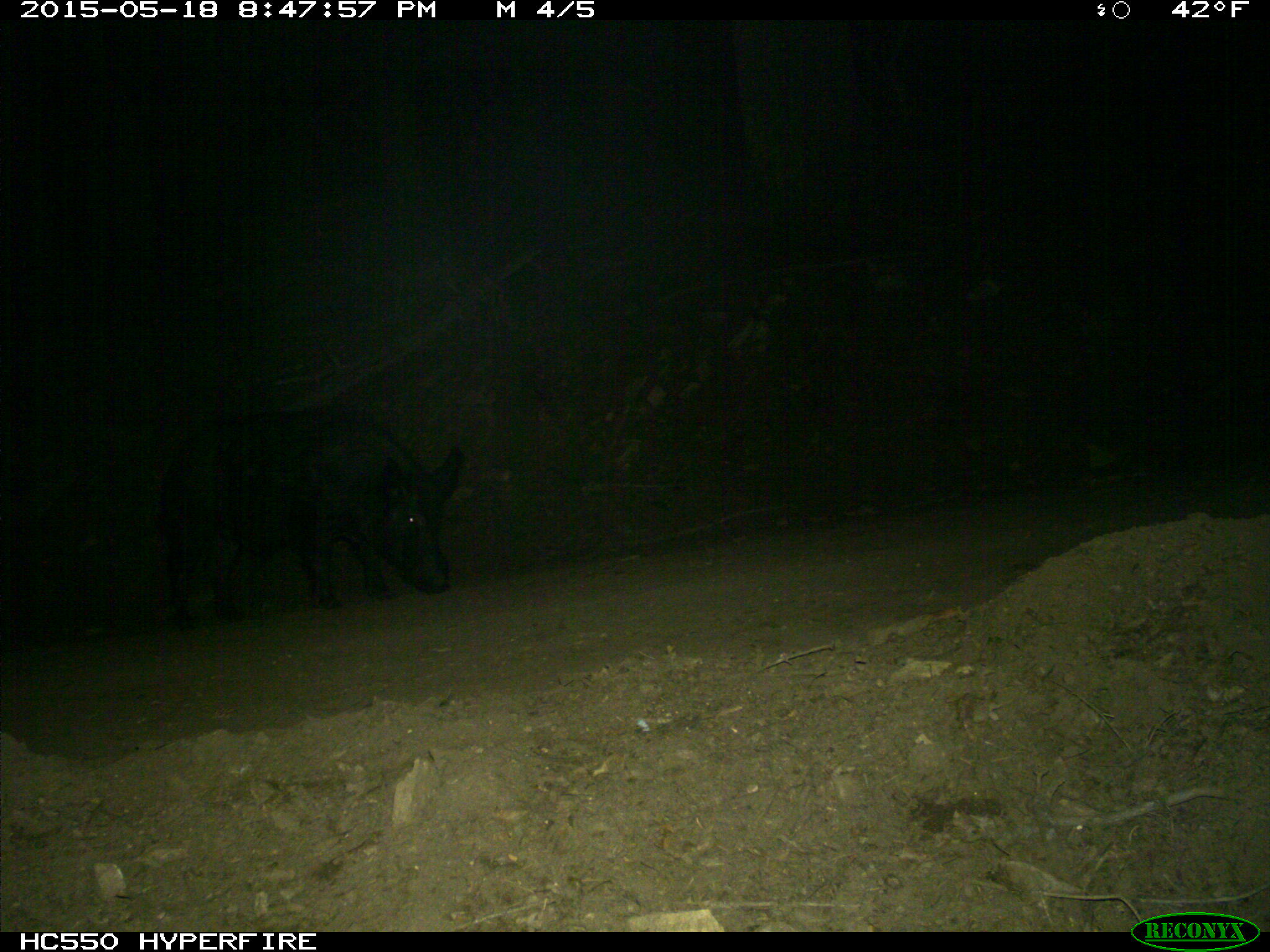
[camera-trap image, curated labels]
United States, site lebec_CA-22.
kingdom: Animalia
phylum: Chordata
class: Mammalia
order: Artiodactyla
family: Suidae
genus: Sus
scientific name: Sus scrofa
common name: wild boar